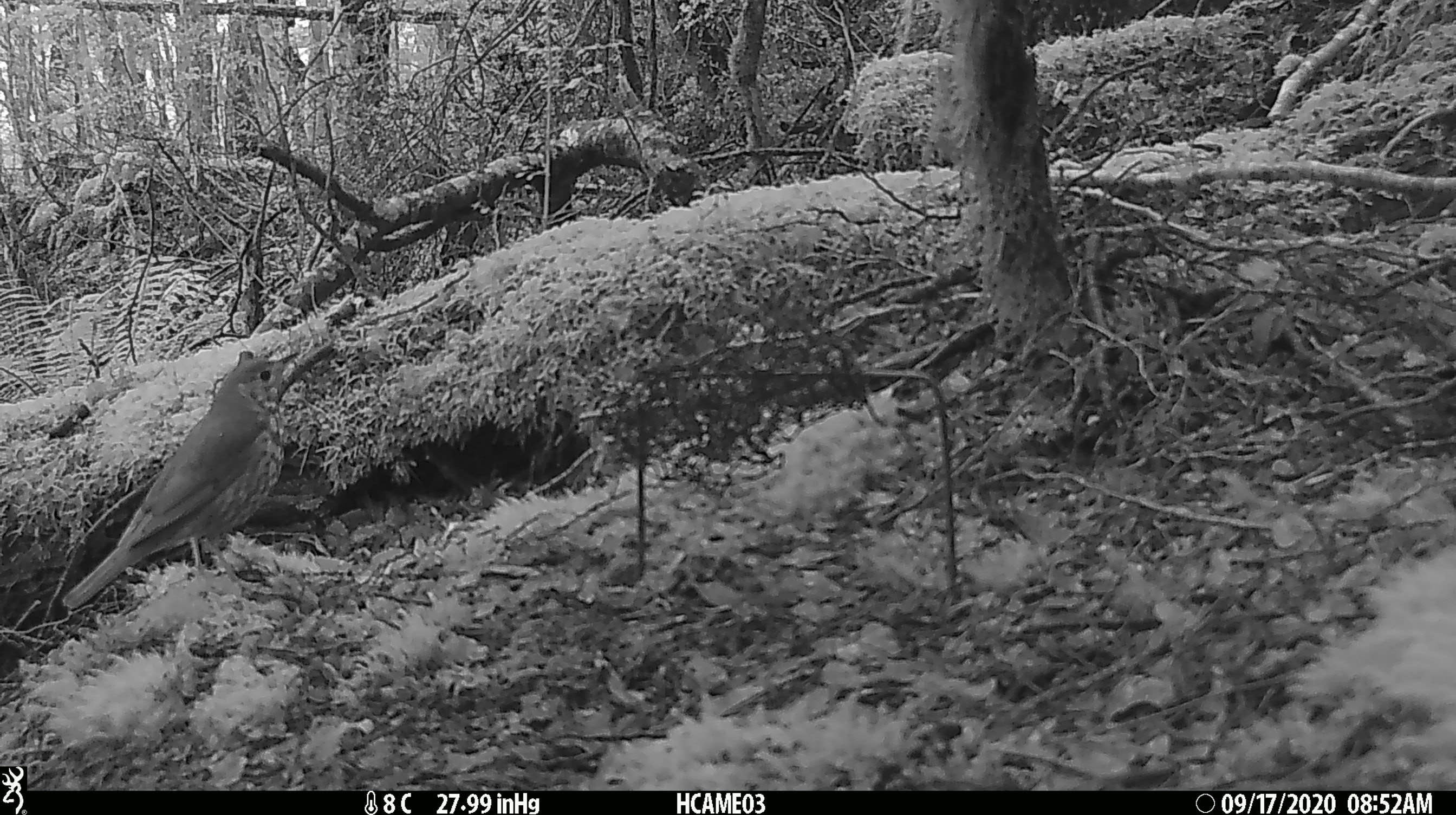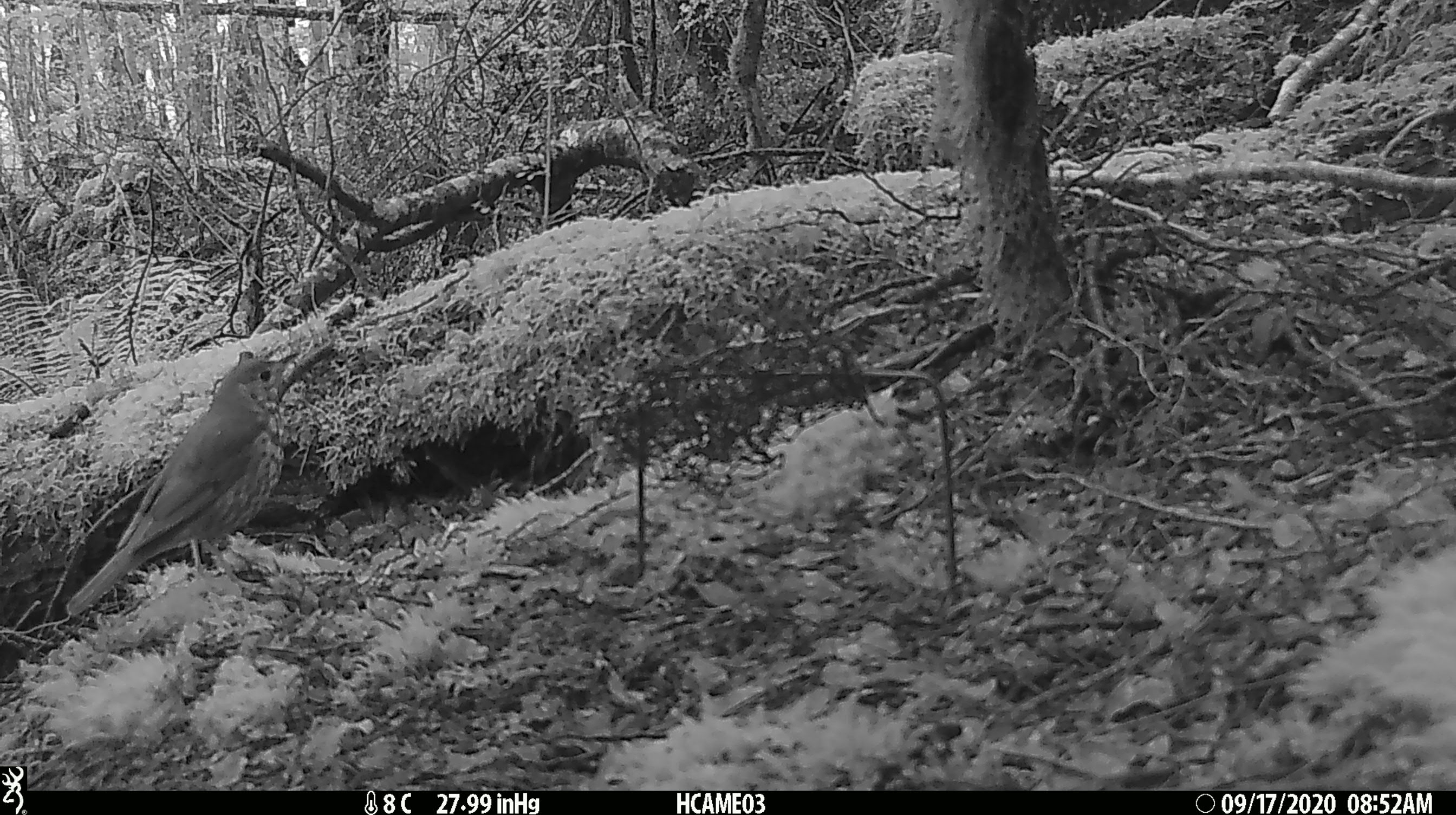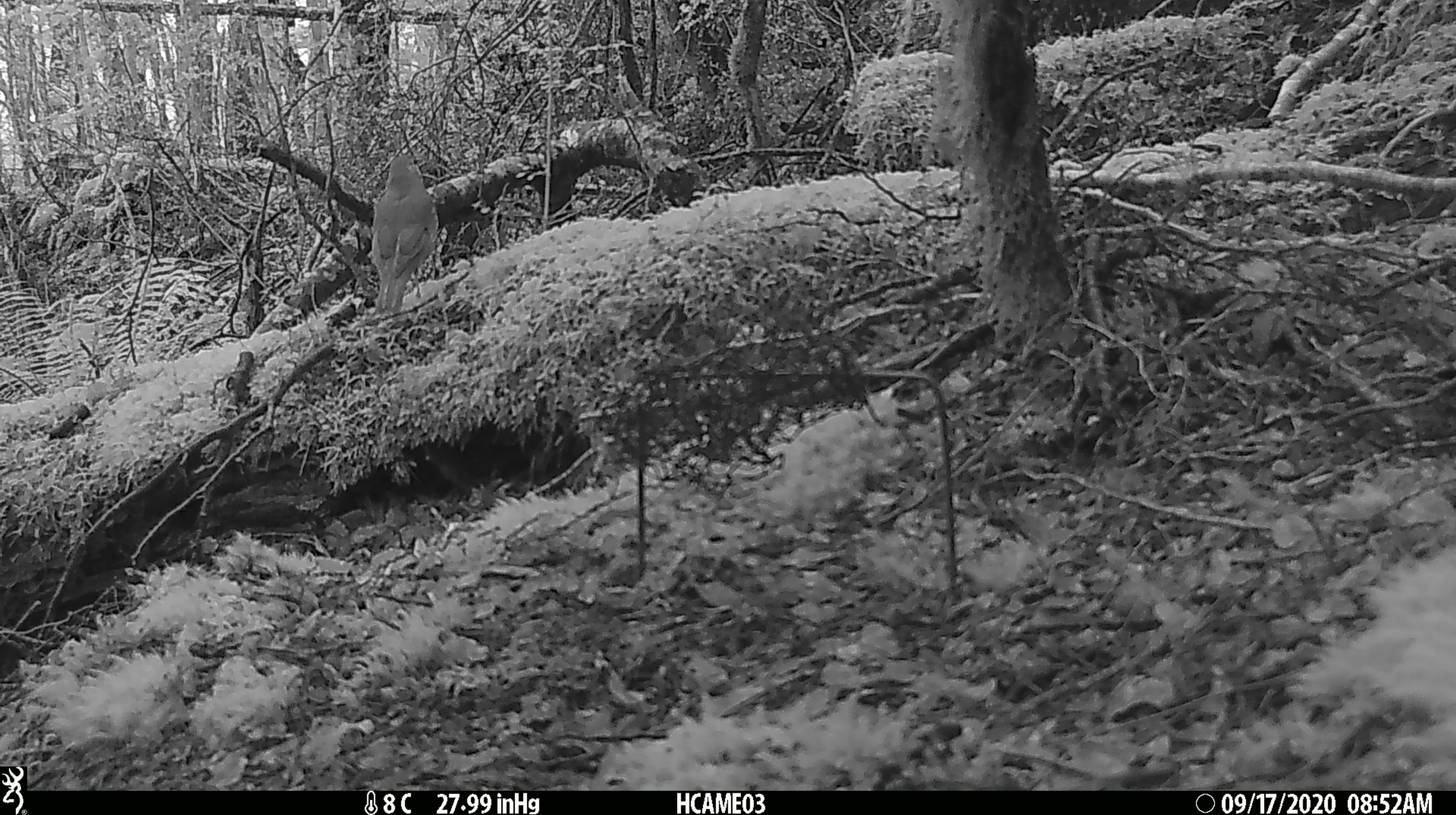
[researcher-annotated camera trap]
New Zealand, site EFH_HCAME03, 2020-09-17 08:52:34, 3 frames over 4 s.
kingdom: Animalia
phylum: Chordata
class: Aves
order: Passeriformes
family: Turdidae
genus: Turdus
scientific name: Turdus philomelos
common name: song thrush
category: thrush